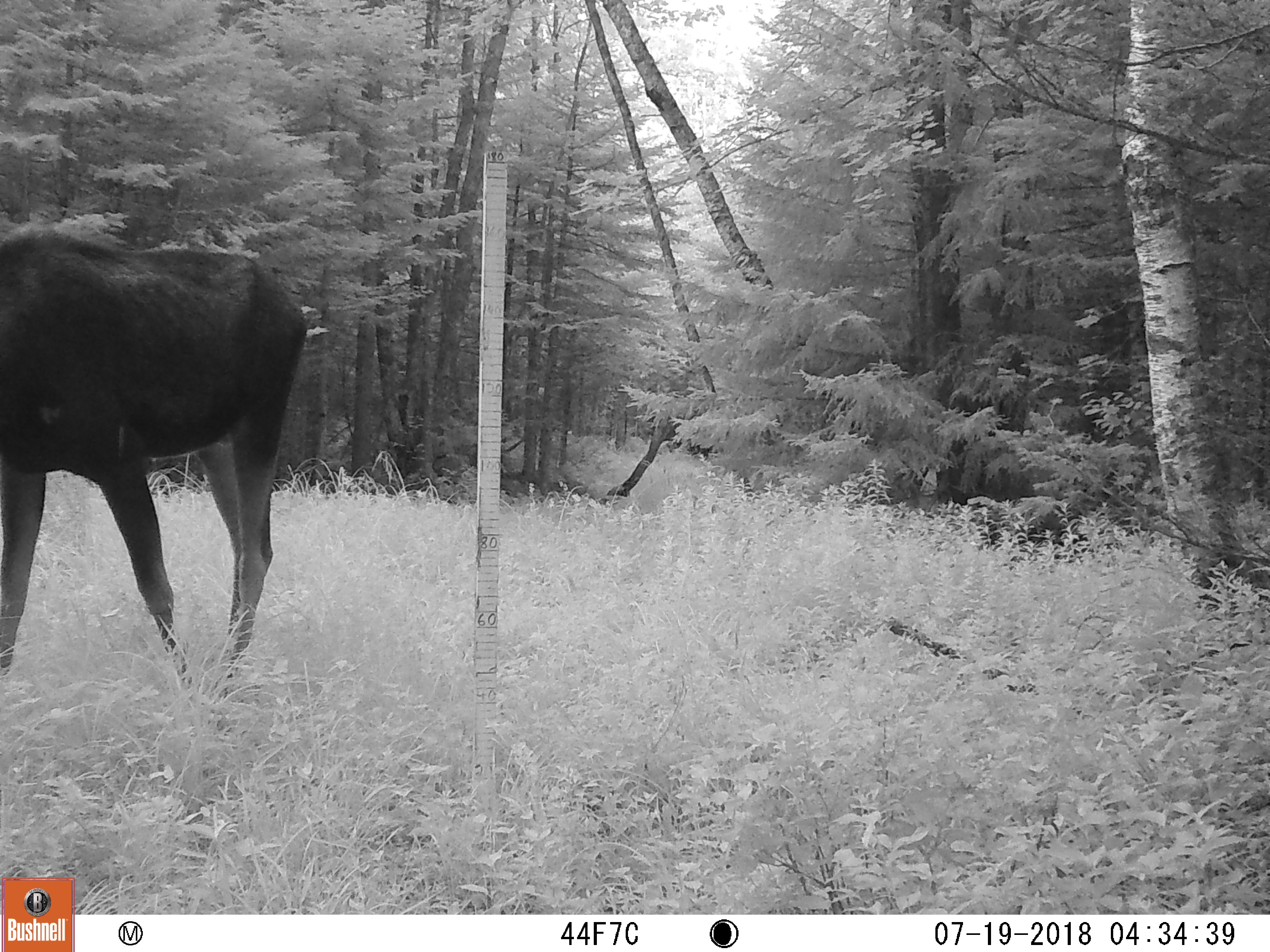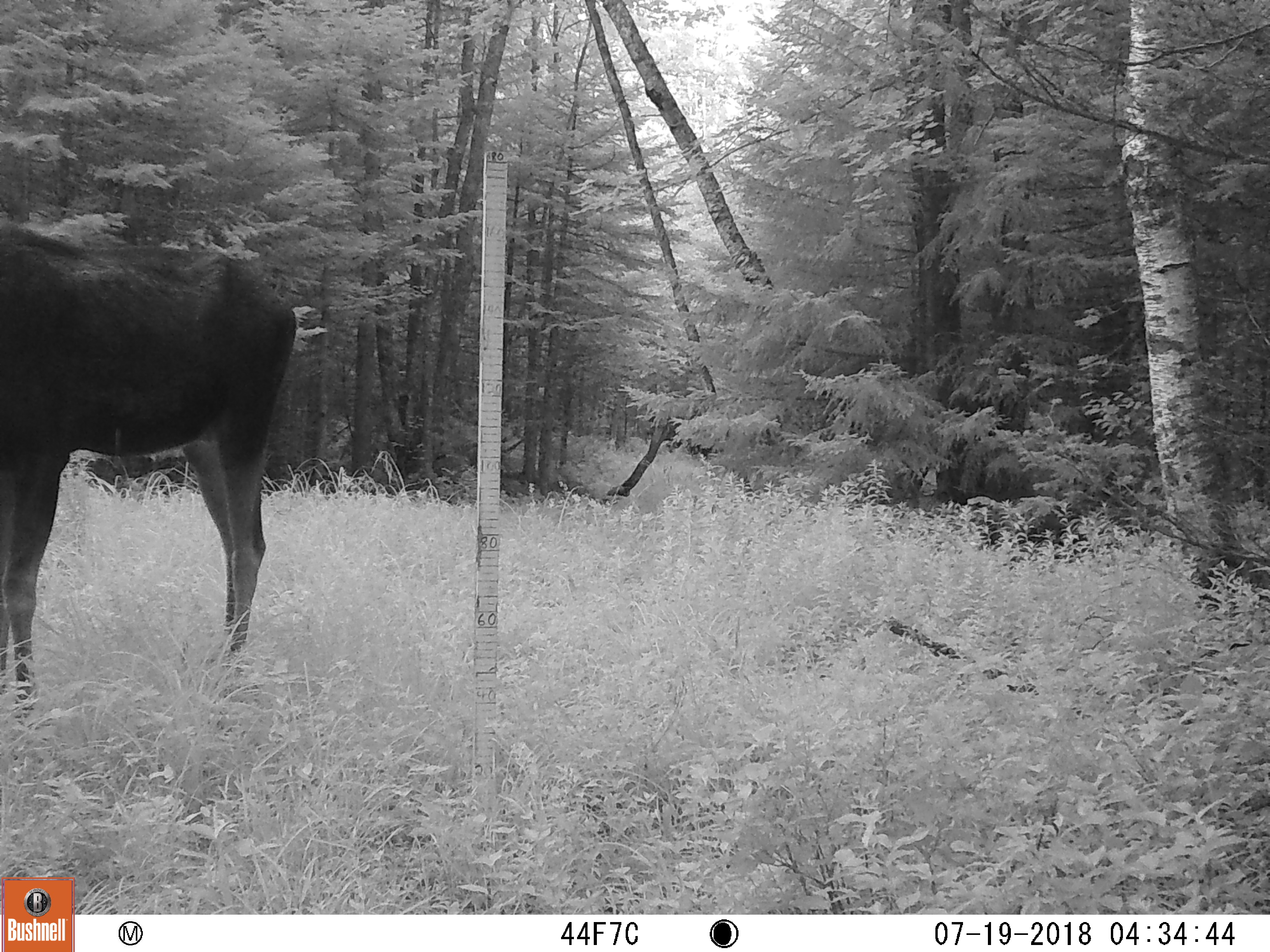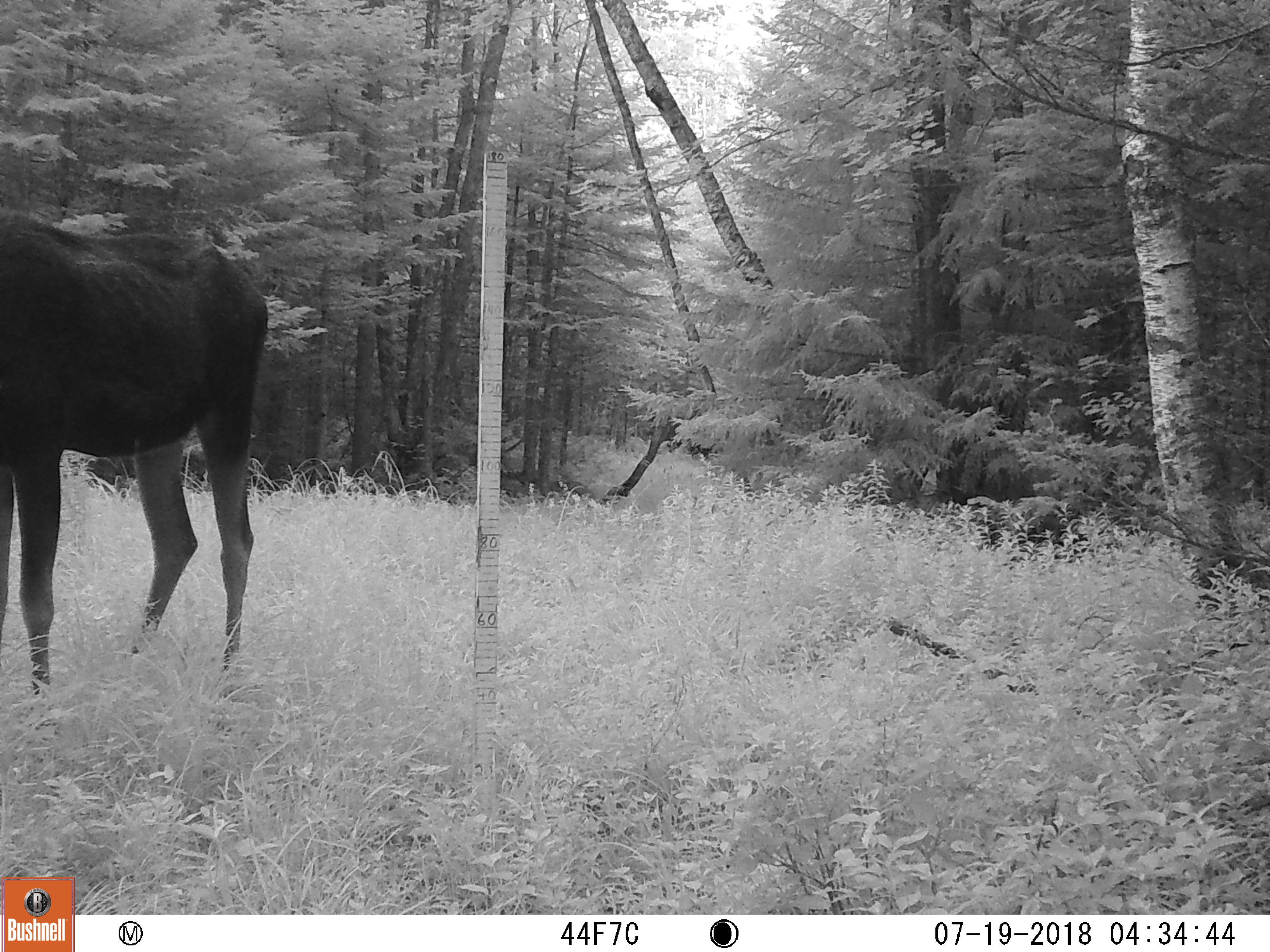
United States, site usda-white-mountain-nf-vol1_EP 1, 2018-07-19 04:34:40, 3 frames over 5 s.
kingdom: Animalia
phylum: Chordata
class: Mammalia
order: Artiodactyla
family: Cervidae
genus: Alces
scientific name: Alces alces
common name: moose